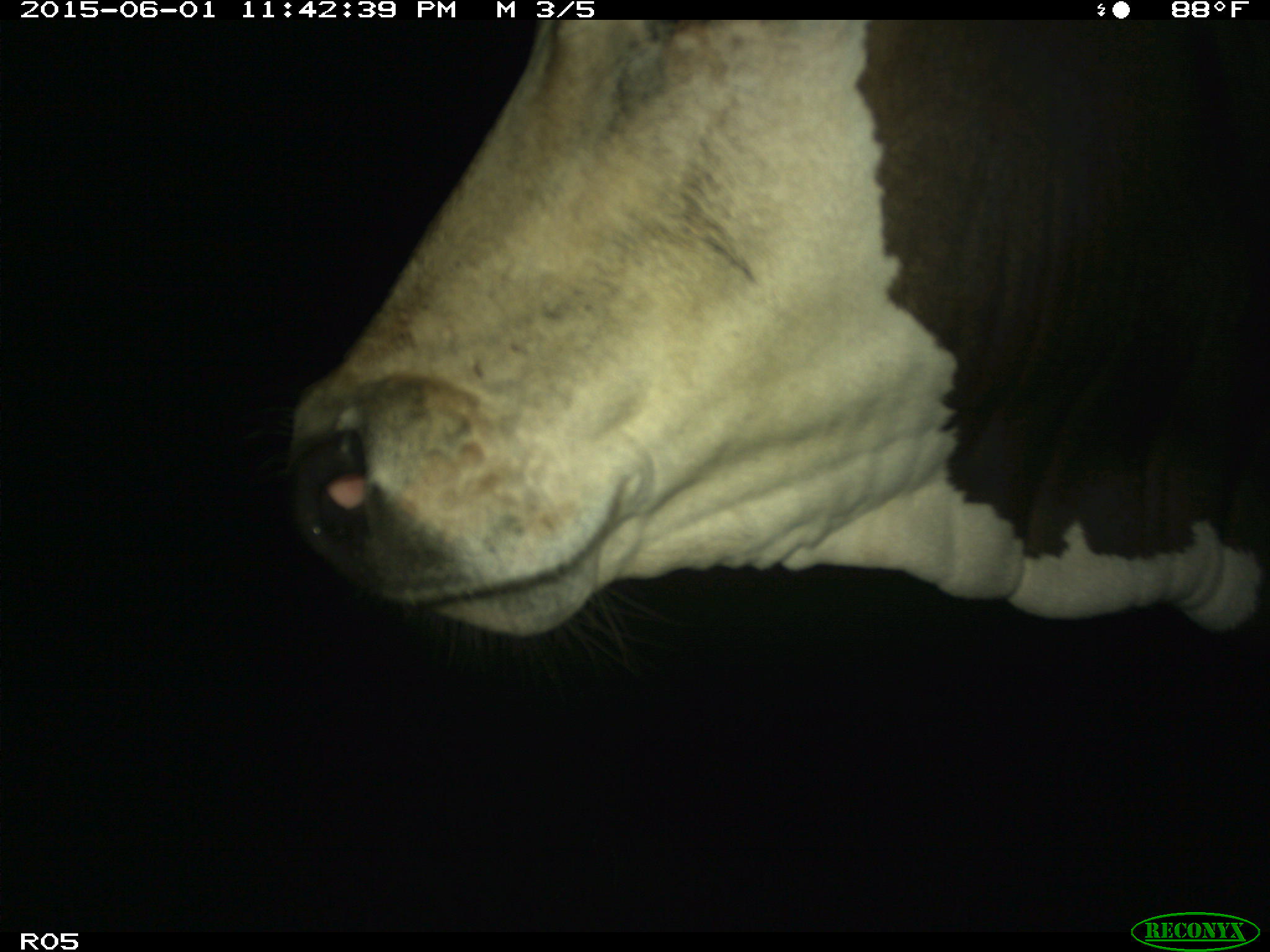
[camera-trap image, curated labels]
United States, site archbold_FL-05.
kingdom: Animalia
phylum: Chordata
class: Mammalia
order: Artiodactyla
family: Bovidae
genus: Bos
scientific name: Bos taurus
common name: domestic cow